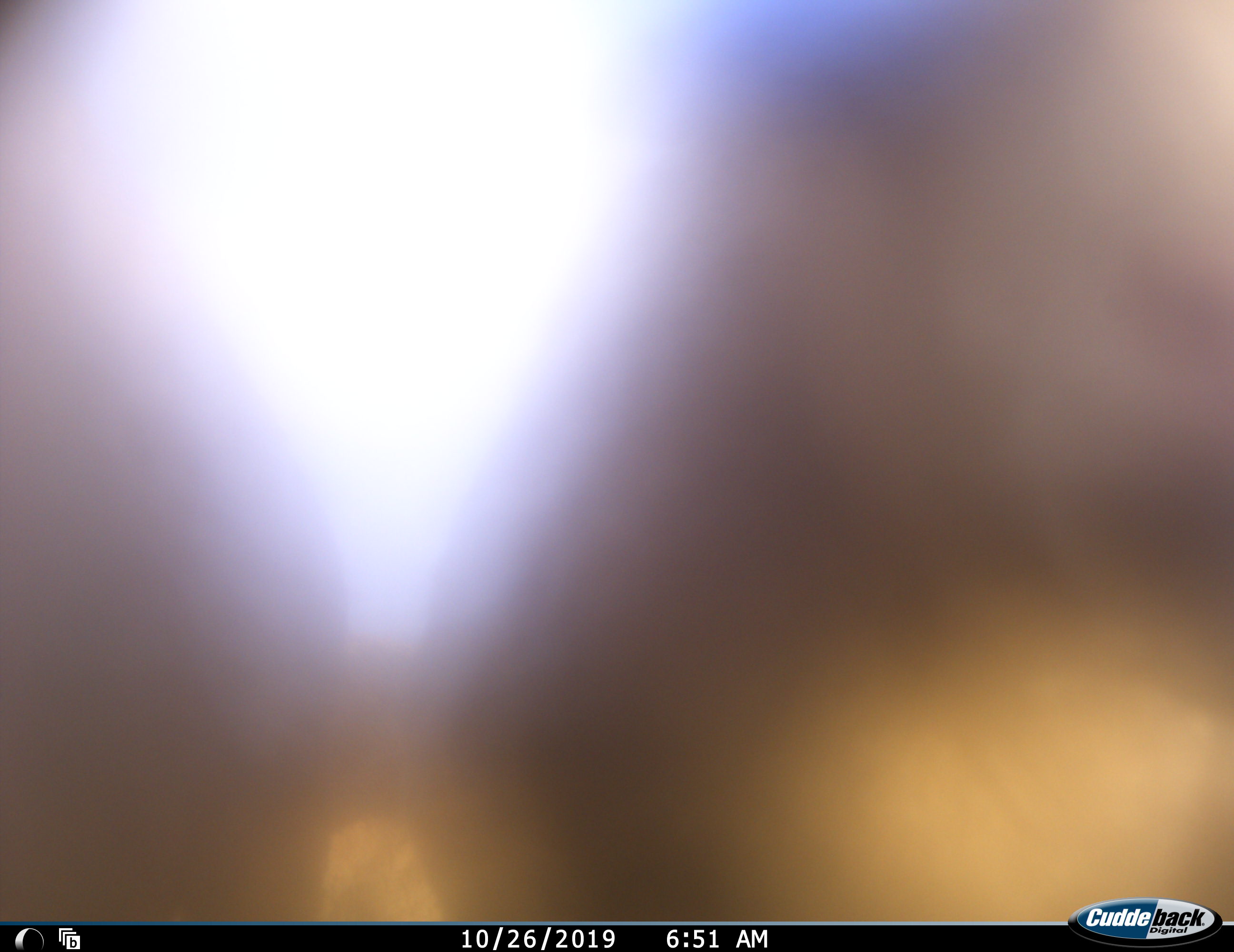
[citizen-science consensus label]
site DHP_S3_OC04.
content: unidentified animal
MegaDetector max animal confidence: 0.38